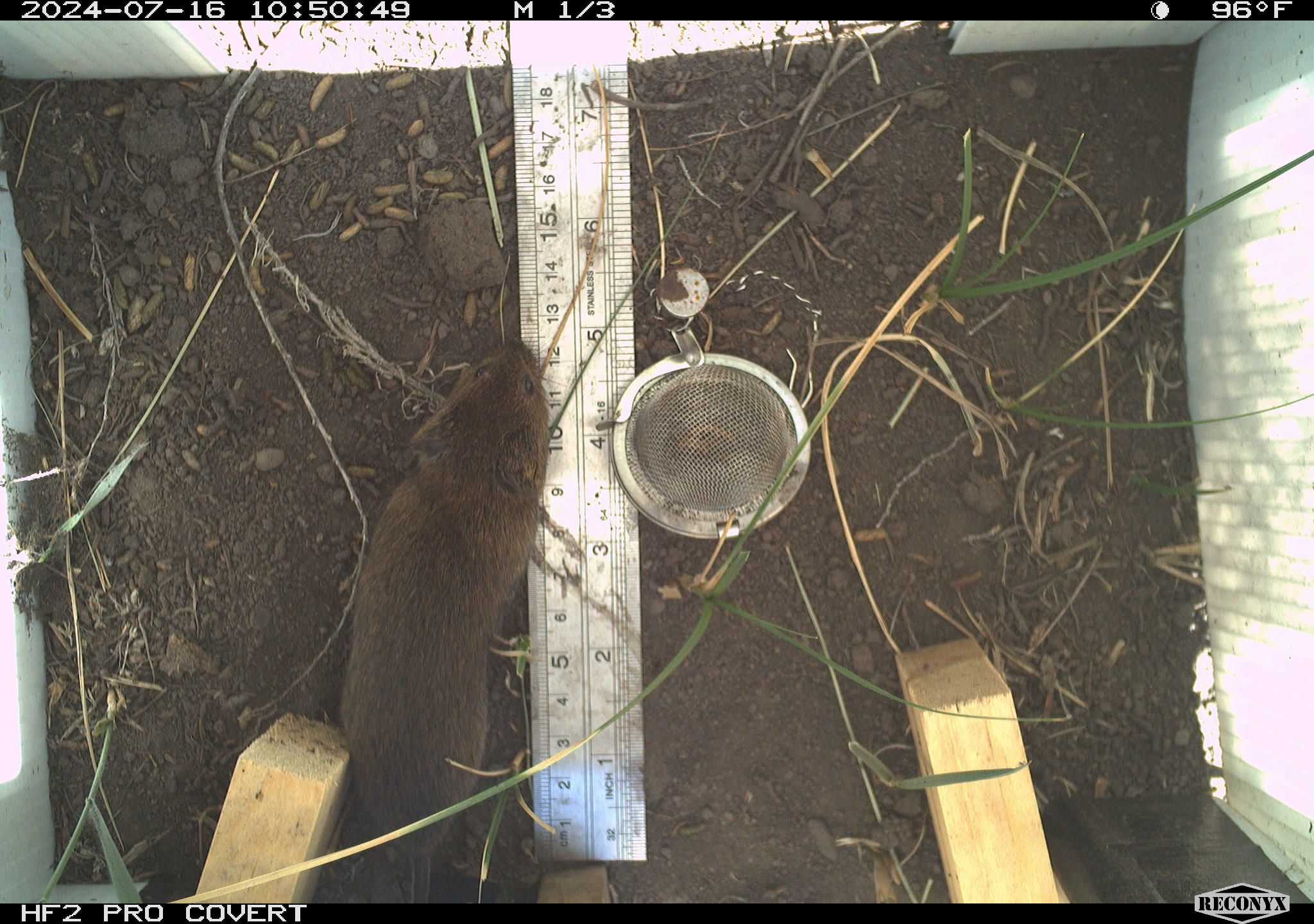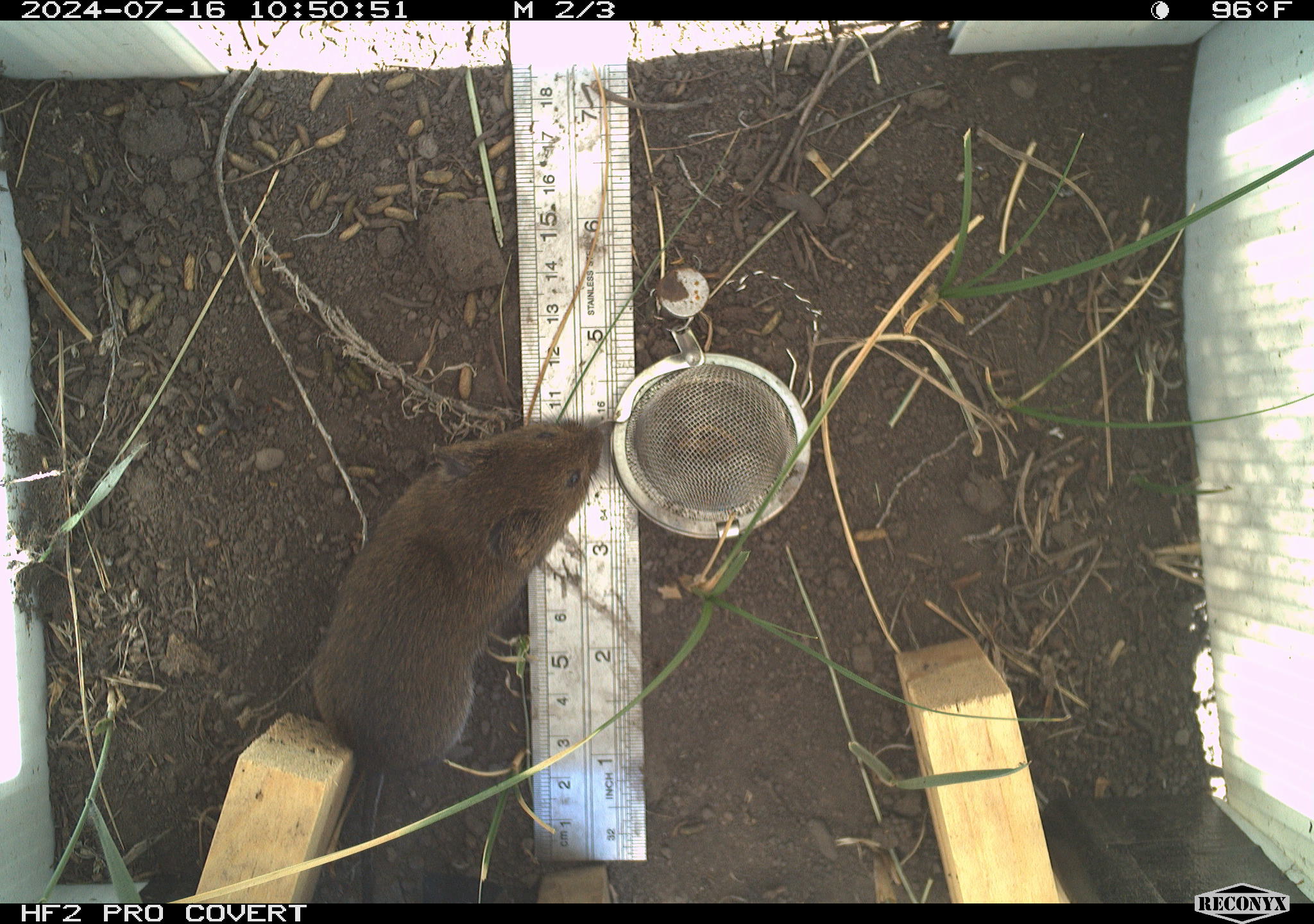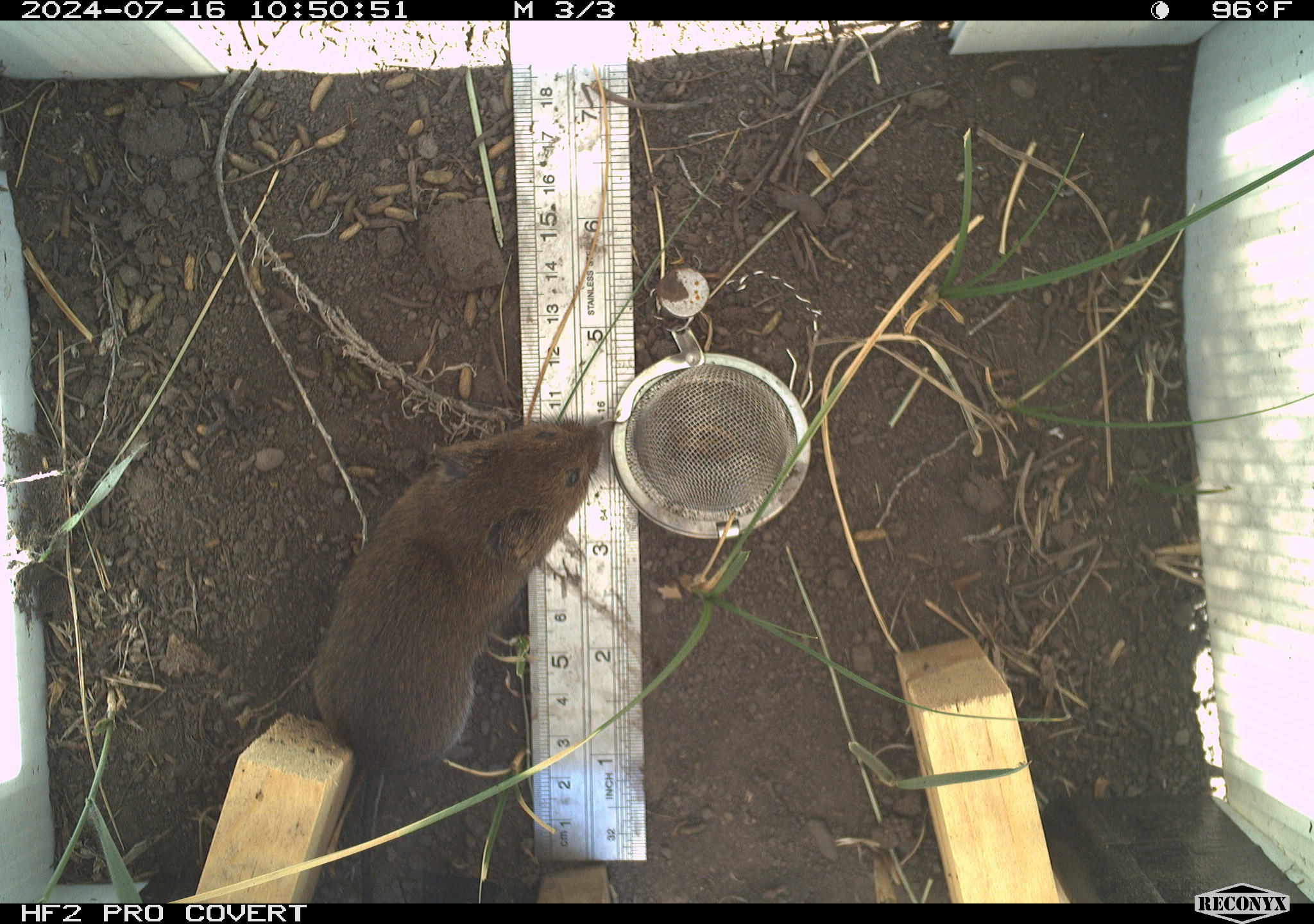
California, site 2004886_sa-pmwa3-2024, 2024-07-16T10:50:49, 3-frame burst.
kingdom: Animalia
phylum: Chordata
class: Mammalia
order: Rodentia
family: Cricetidae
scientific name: Arvicolinae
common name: voles, lemmings, and muskrats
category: arvicolinae subfamily